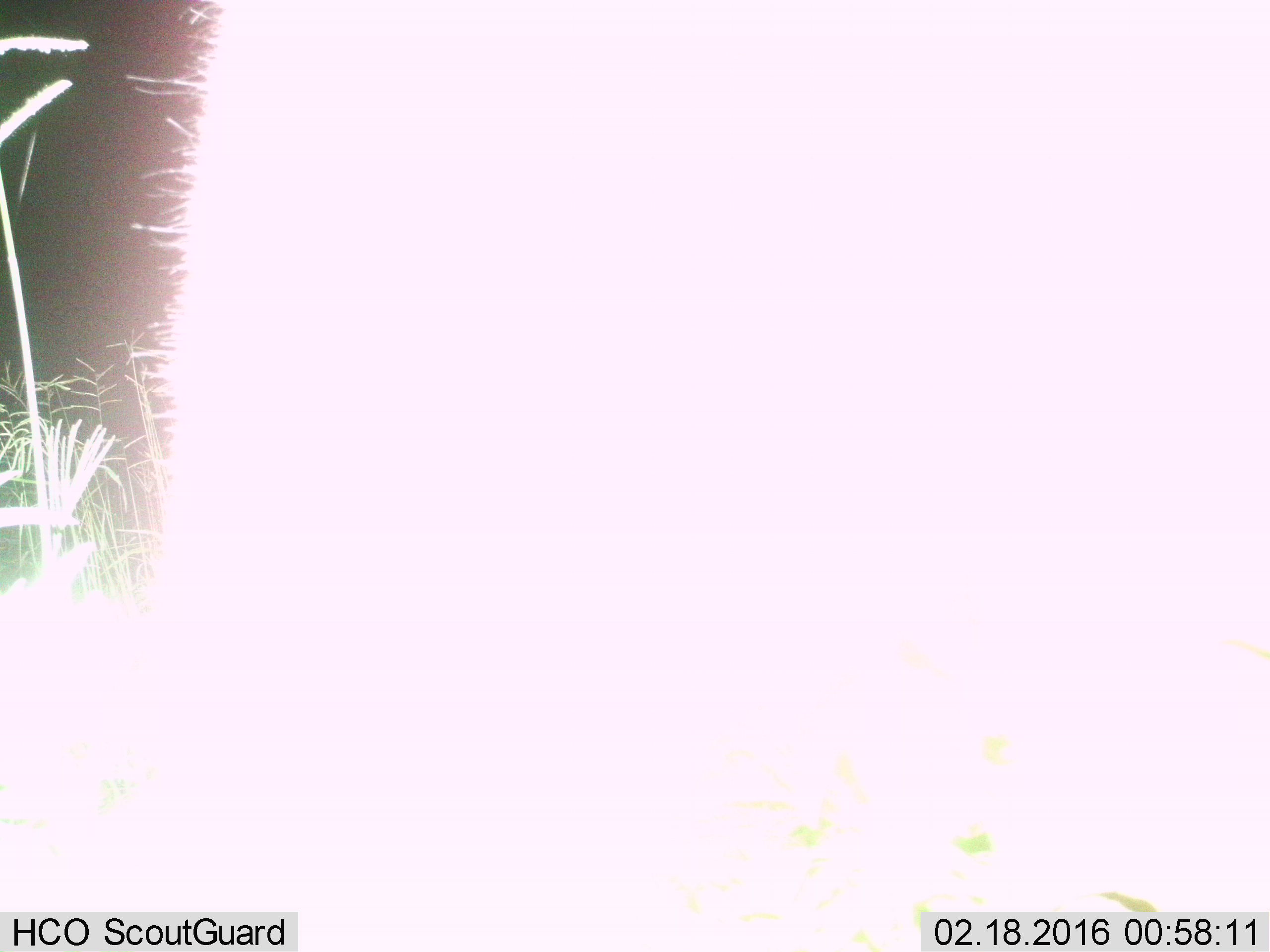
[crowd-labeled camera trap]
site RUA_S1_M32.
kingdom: Animalia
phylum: Chordata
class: Mammalia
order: Primates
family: Cercopithecidae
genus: Papio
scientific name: Papio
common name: baboon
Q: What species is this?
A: Baboon (Papio).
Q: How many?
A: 1.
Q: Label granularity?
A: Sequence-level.